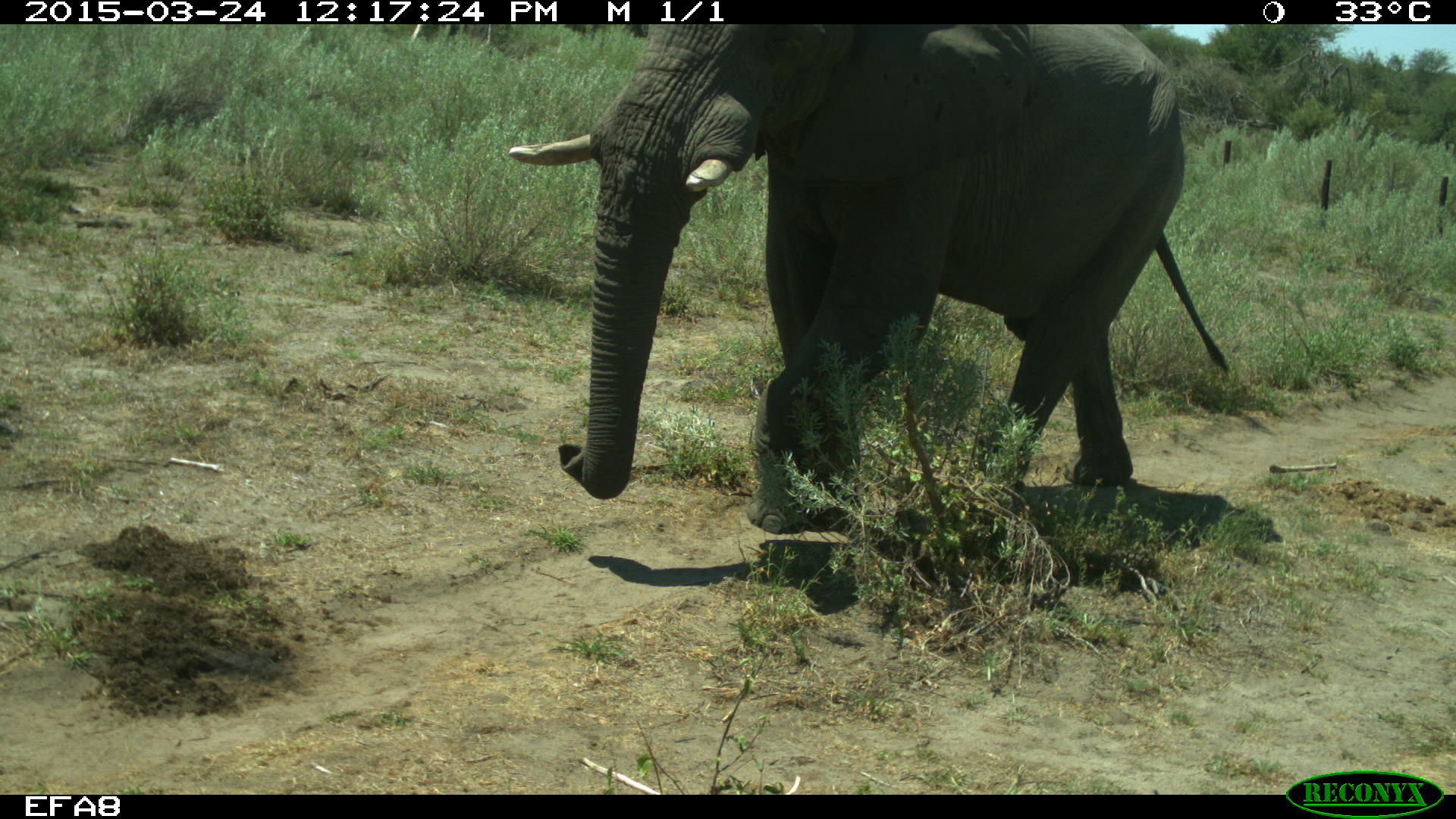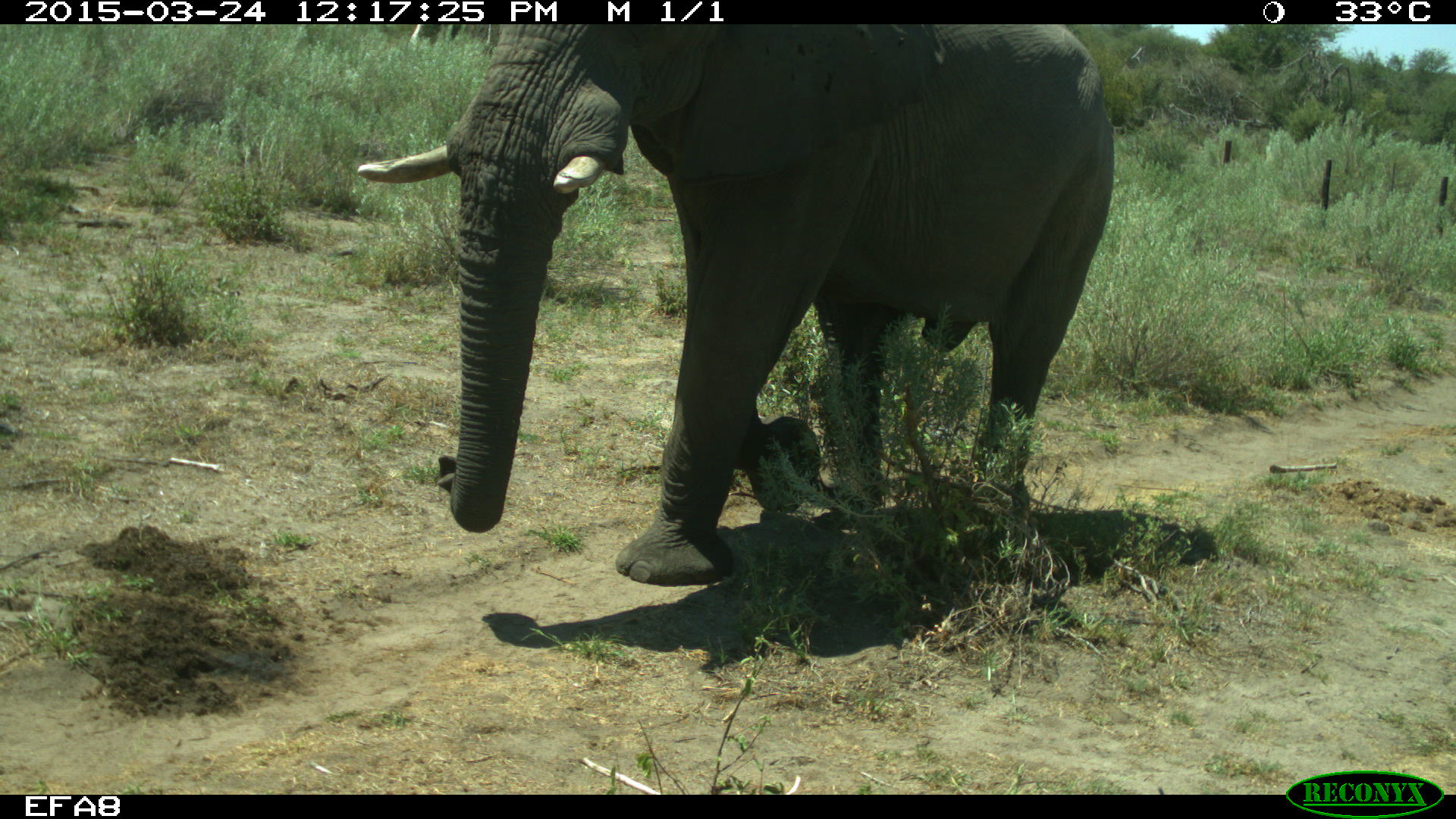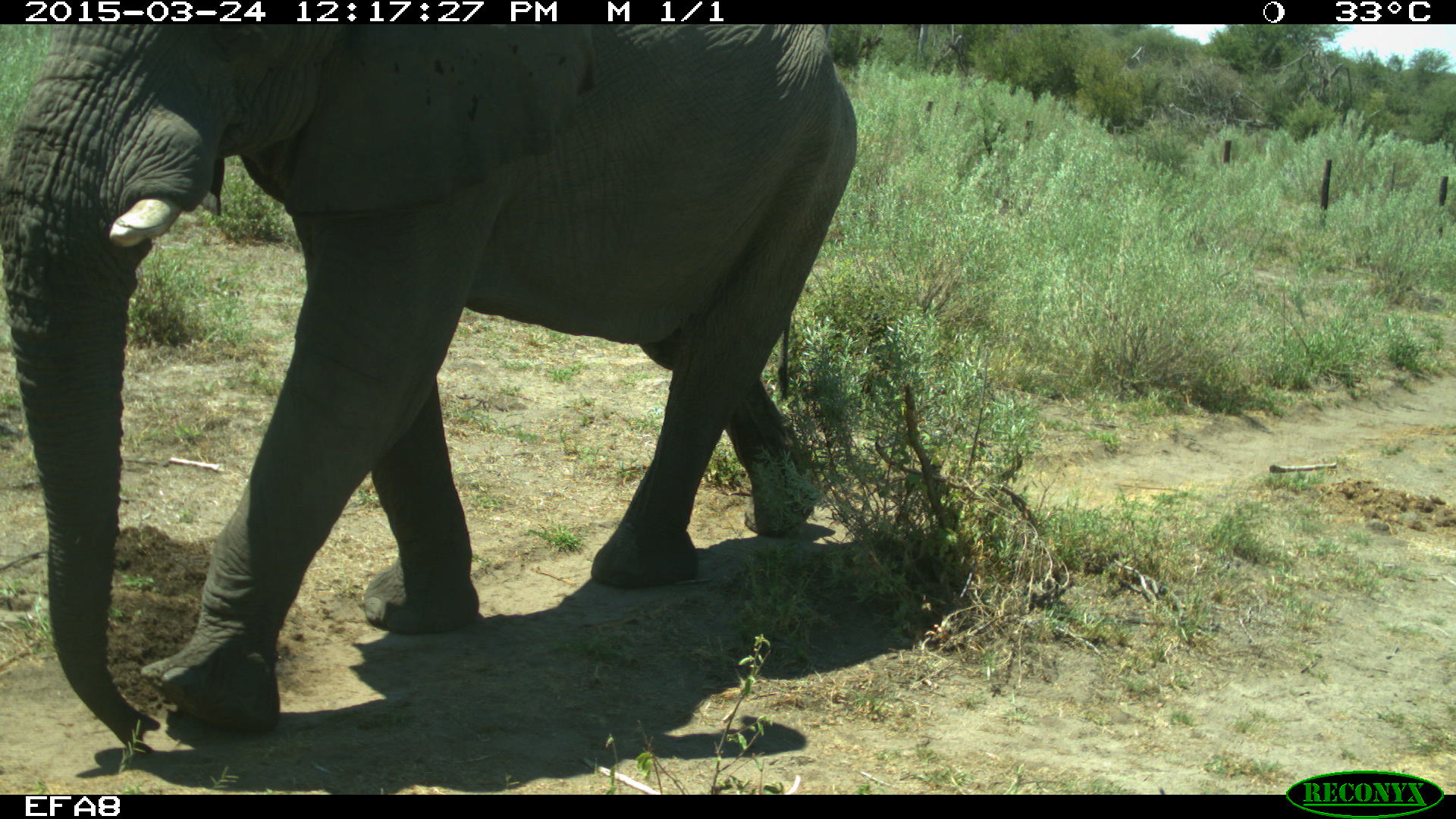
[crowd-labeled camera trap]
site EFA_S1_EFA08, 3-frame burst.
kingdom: Animalia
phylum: Chordata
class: Mammalia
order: Proboscidea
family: Elephantidae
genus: Loxodonta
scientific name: Loxodonta africana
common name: african bush elephant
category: elephant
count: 1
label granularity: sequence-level